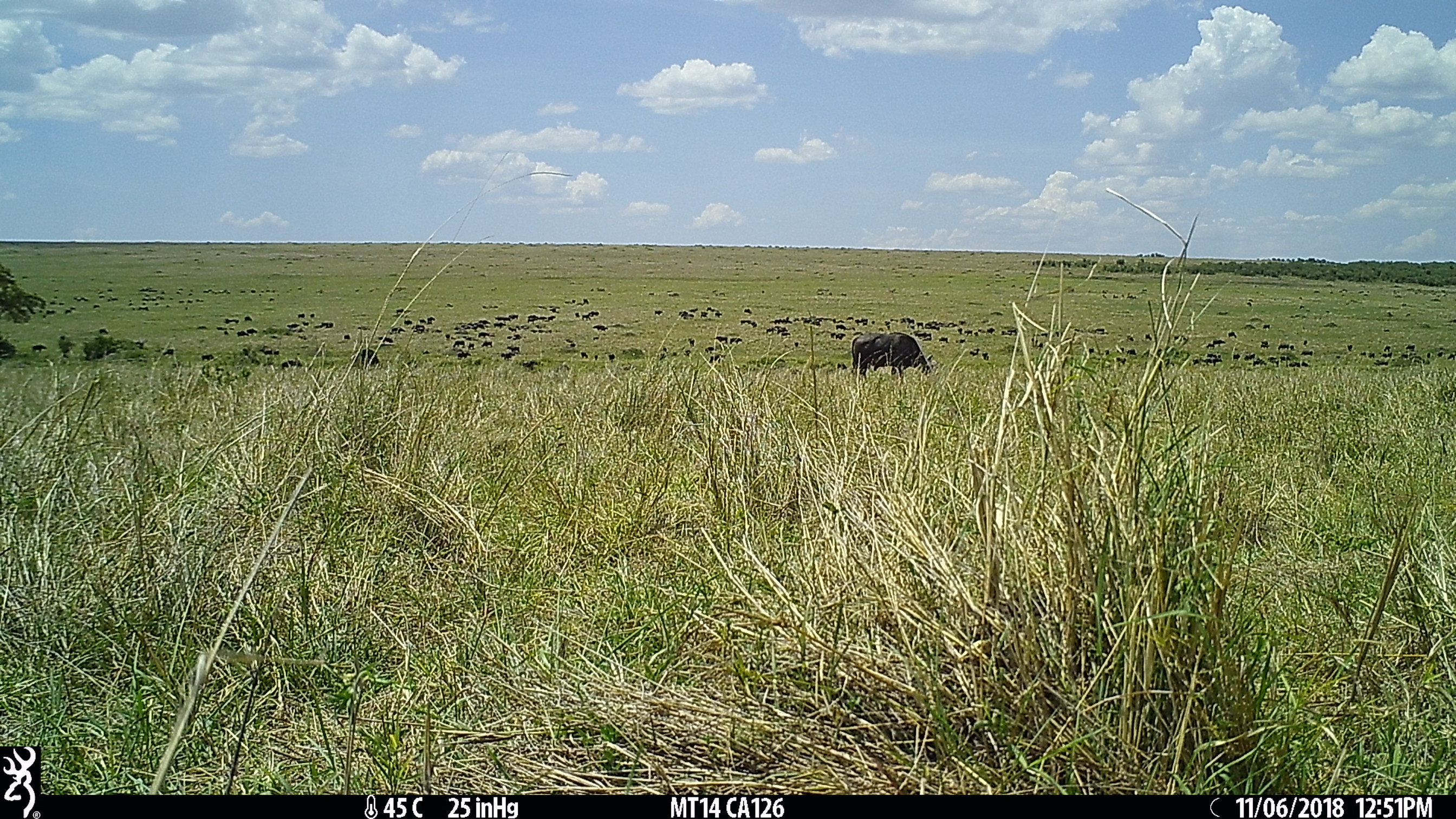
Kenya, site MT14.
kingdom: Animalia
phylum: Chordata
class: Mammalia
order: Artiodactyla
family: Bovidae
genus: Syncerus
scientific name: Syncerus caffer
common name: buffalo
Buffalo (Syncerus caffer).